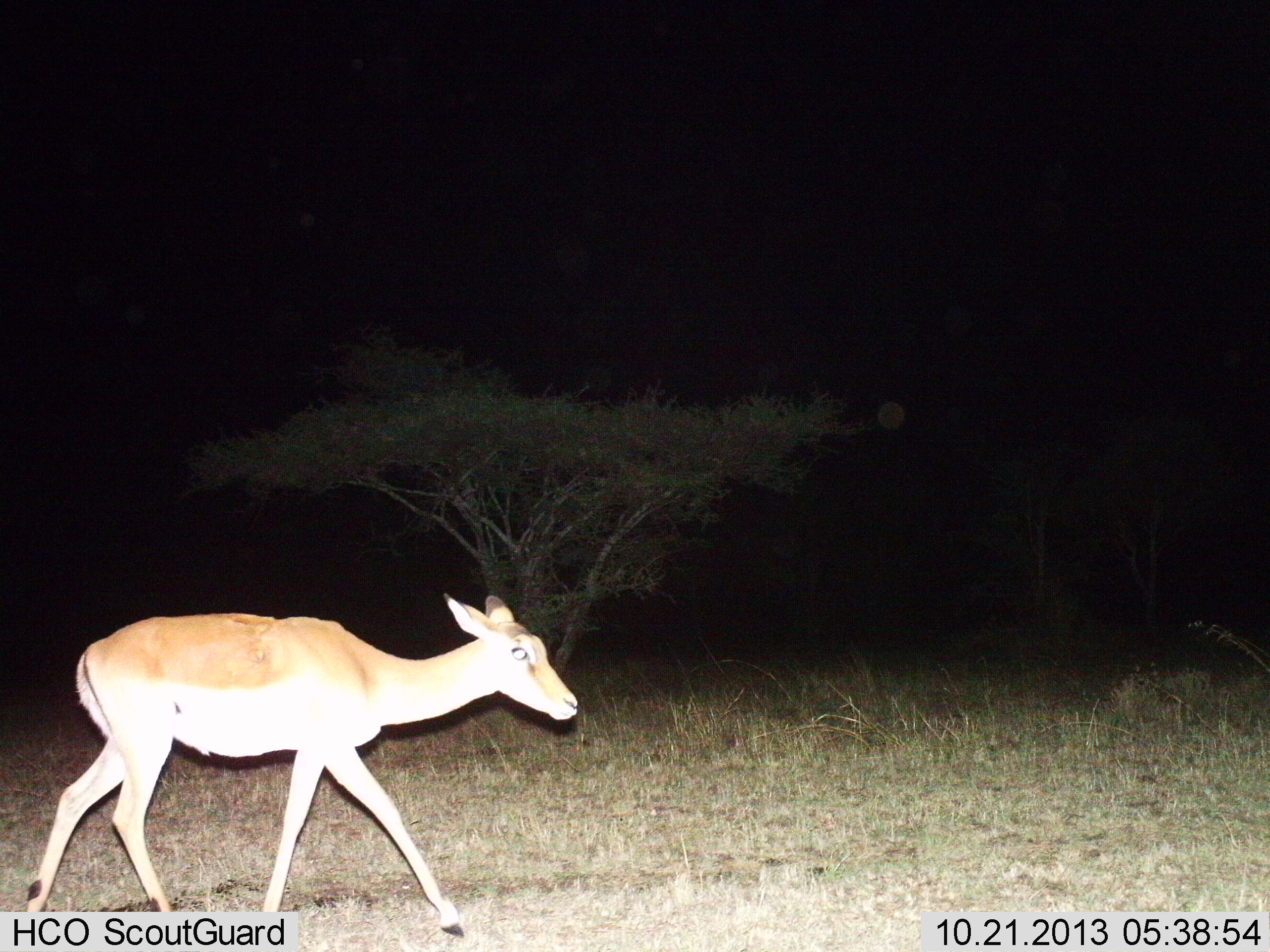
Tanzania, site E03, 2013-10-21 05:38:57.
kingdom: Animalia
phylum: Chordata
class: Mammalia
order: Artiodactyla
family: Bovidae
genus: Aepyceros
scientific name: Aepyceros melampus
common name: impala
Impala (Aepyceros melampus), count 1. Behavior (volunteer vote fractions): standing 10%, resting 0%, moving 90%, interacting 0%. Young present (vote fraction): 10%. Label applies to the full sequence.